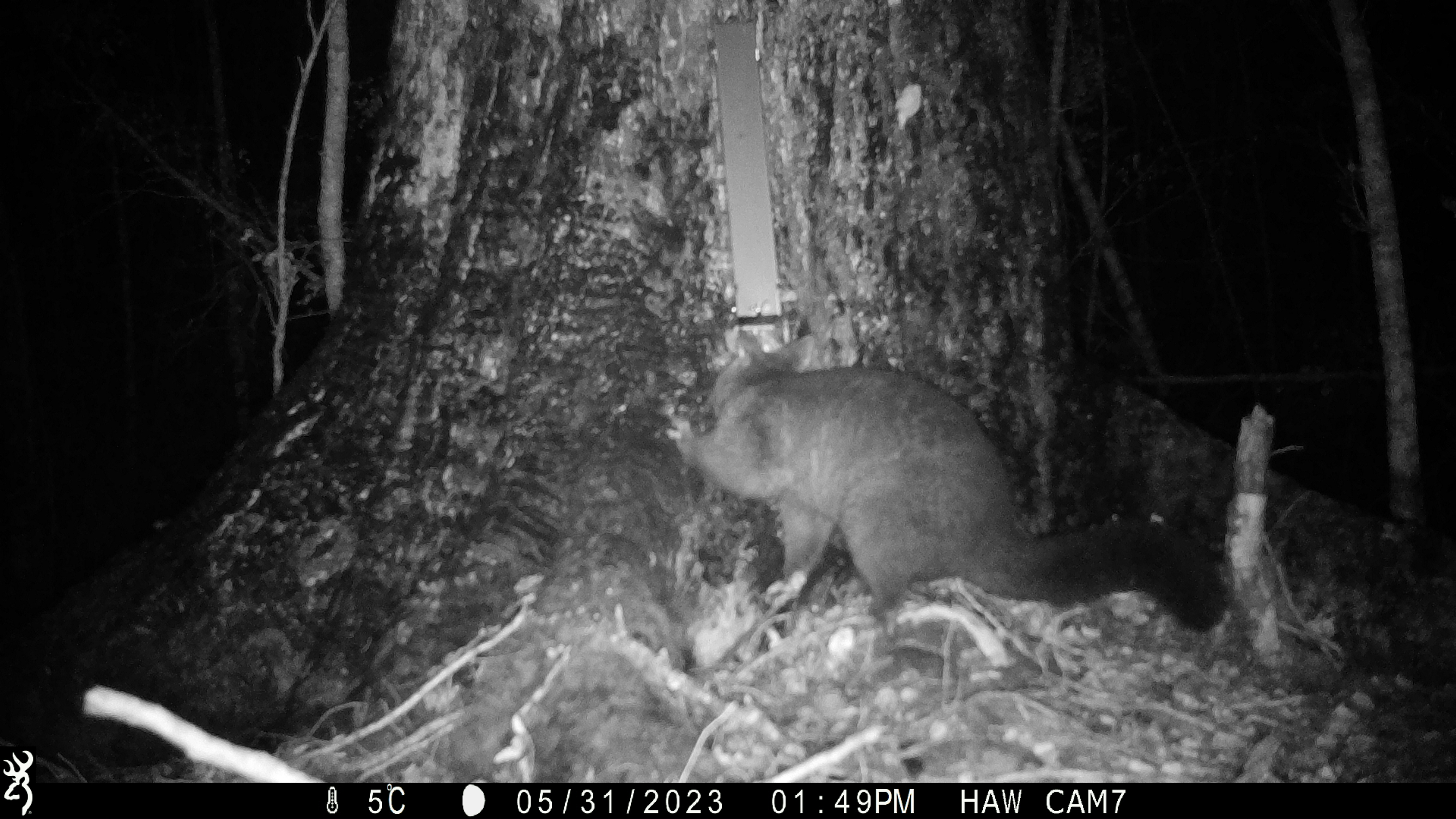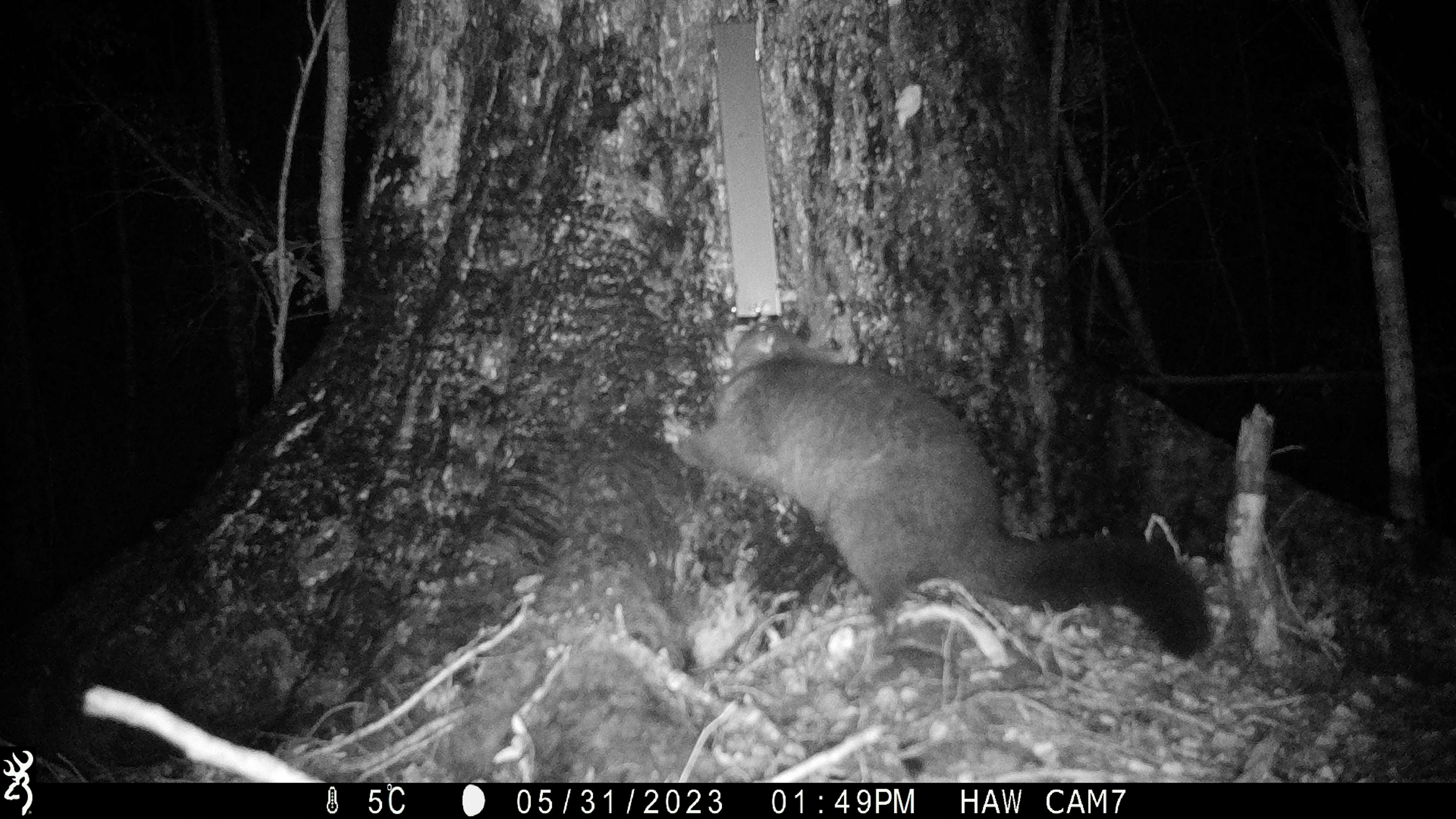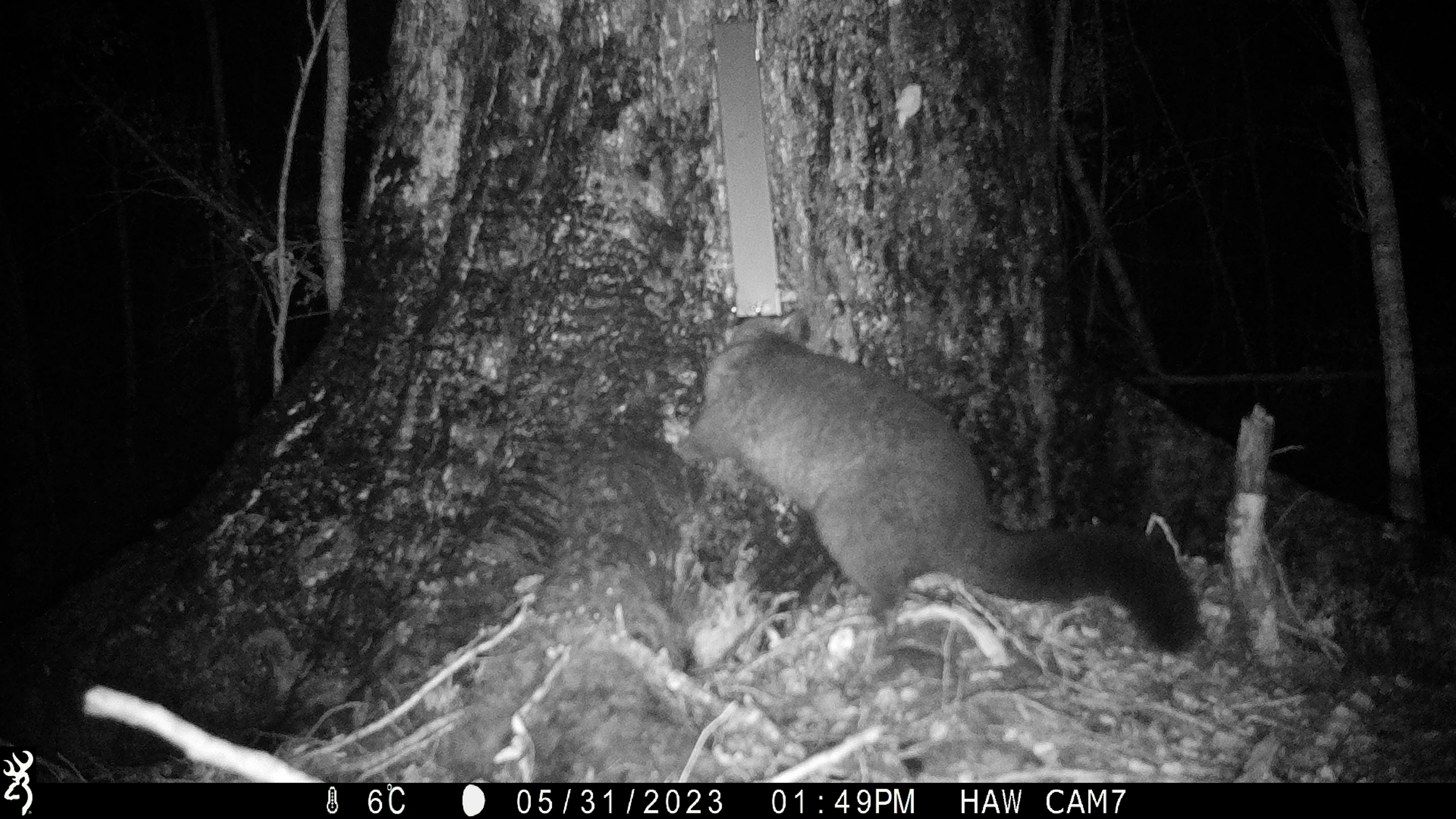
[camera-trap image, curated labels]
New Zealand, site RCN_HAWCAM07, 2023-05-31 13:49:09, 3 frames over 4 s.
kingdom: Animalia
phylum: Chordata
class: Mammalia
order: Diprotodontia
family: Phalangeridae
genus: Trichosurus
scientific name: Trichosurus vulpecula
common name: common brushtail possum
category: possum